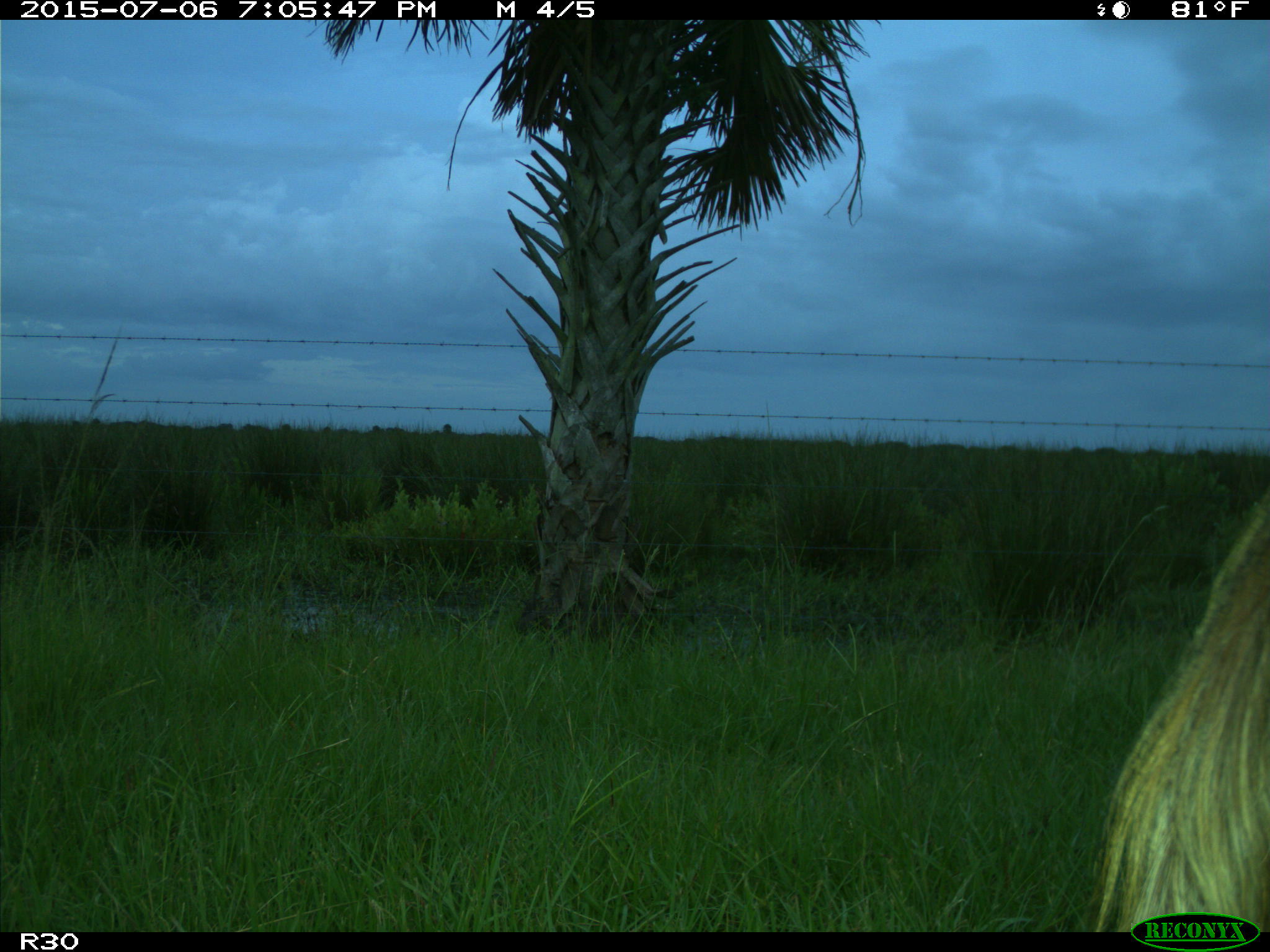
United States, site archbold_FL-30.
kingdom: Animalia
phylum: Chordata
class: Mammalia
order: Artiodactyla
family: Bovidae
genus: Bos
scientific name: Bos taurus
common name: domestic cow